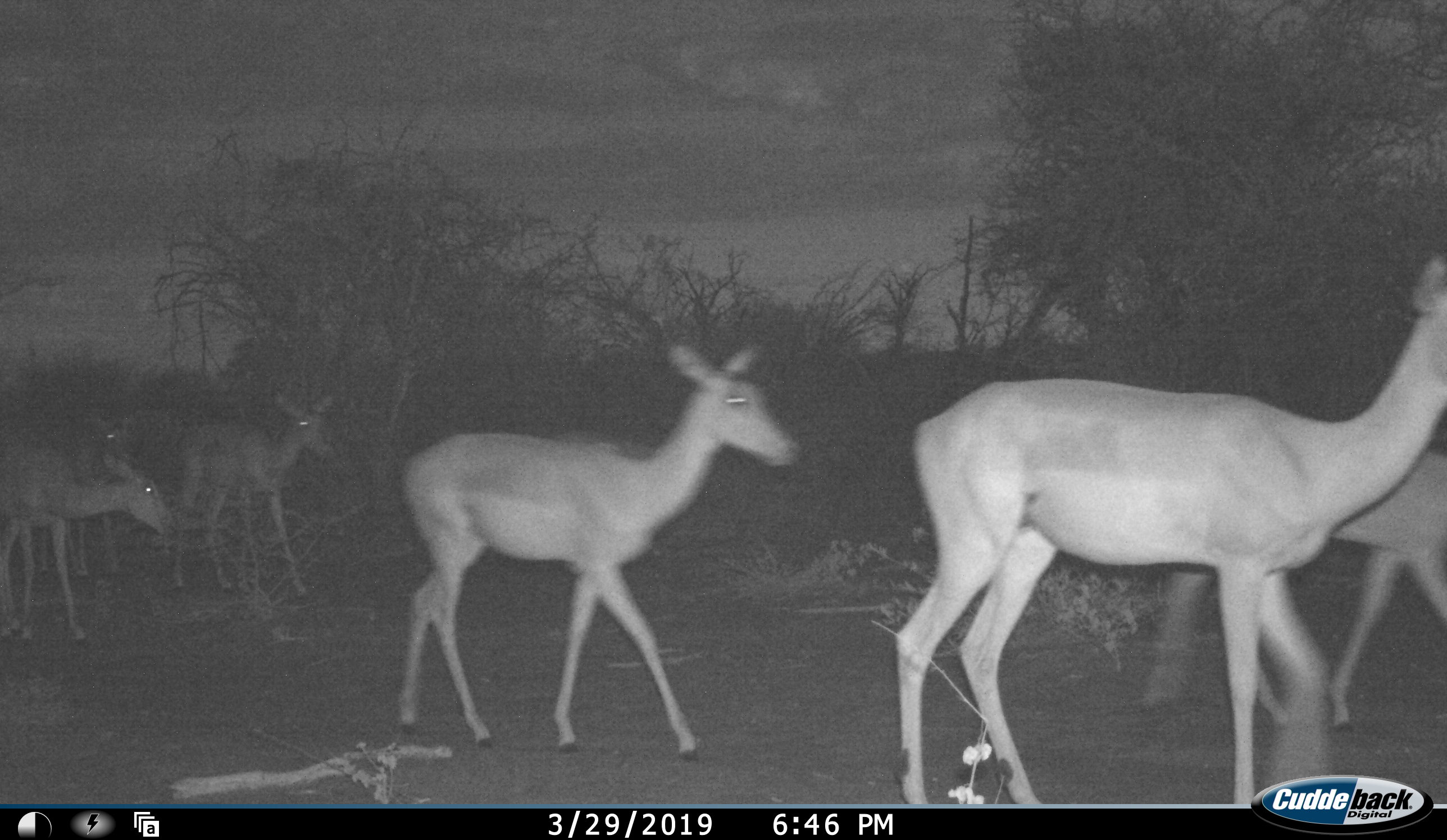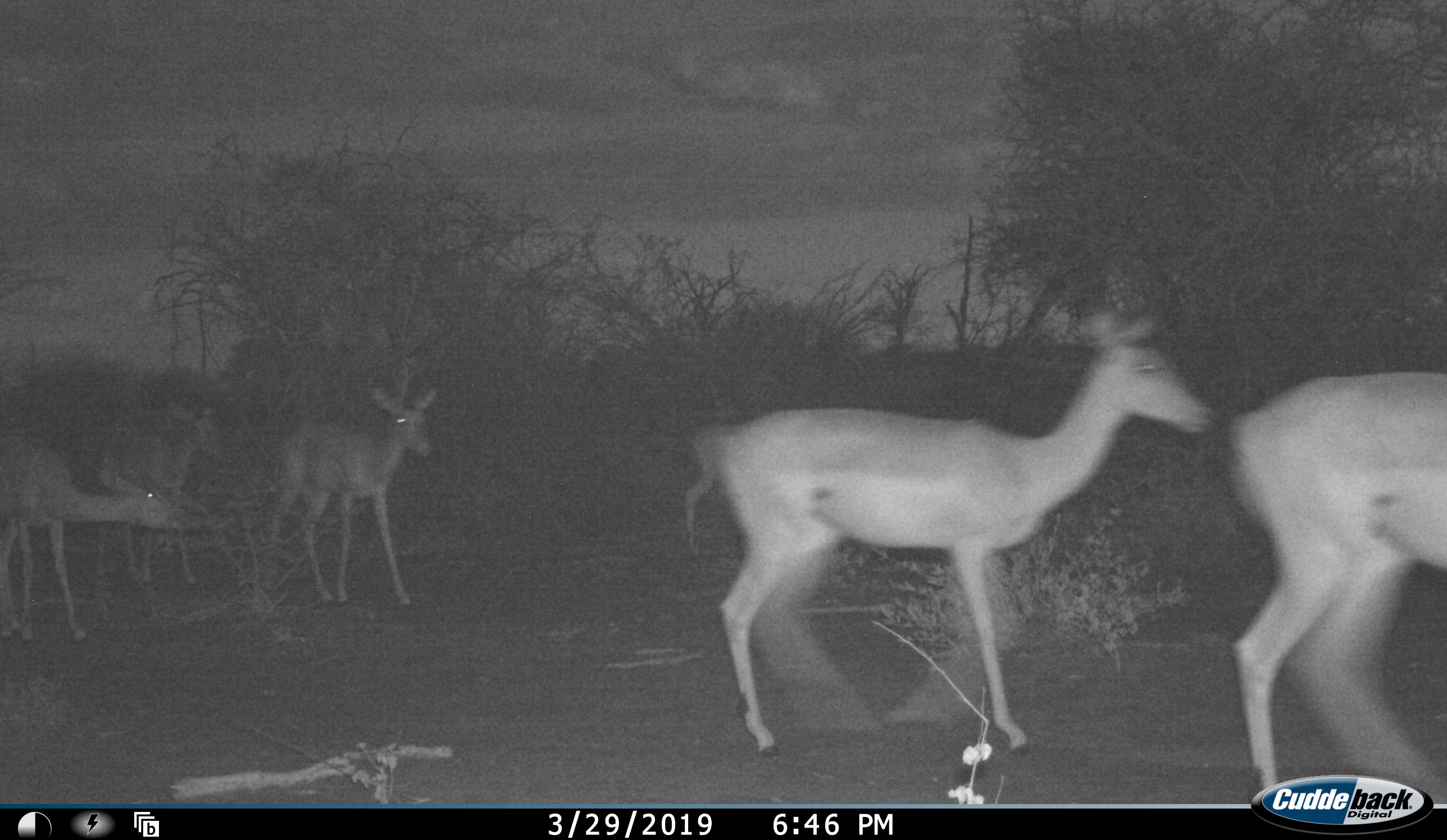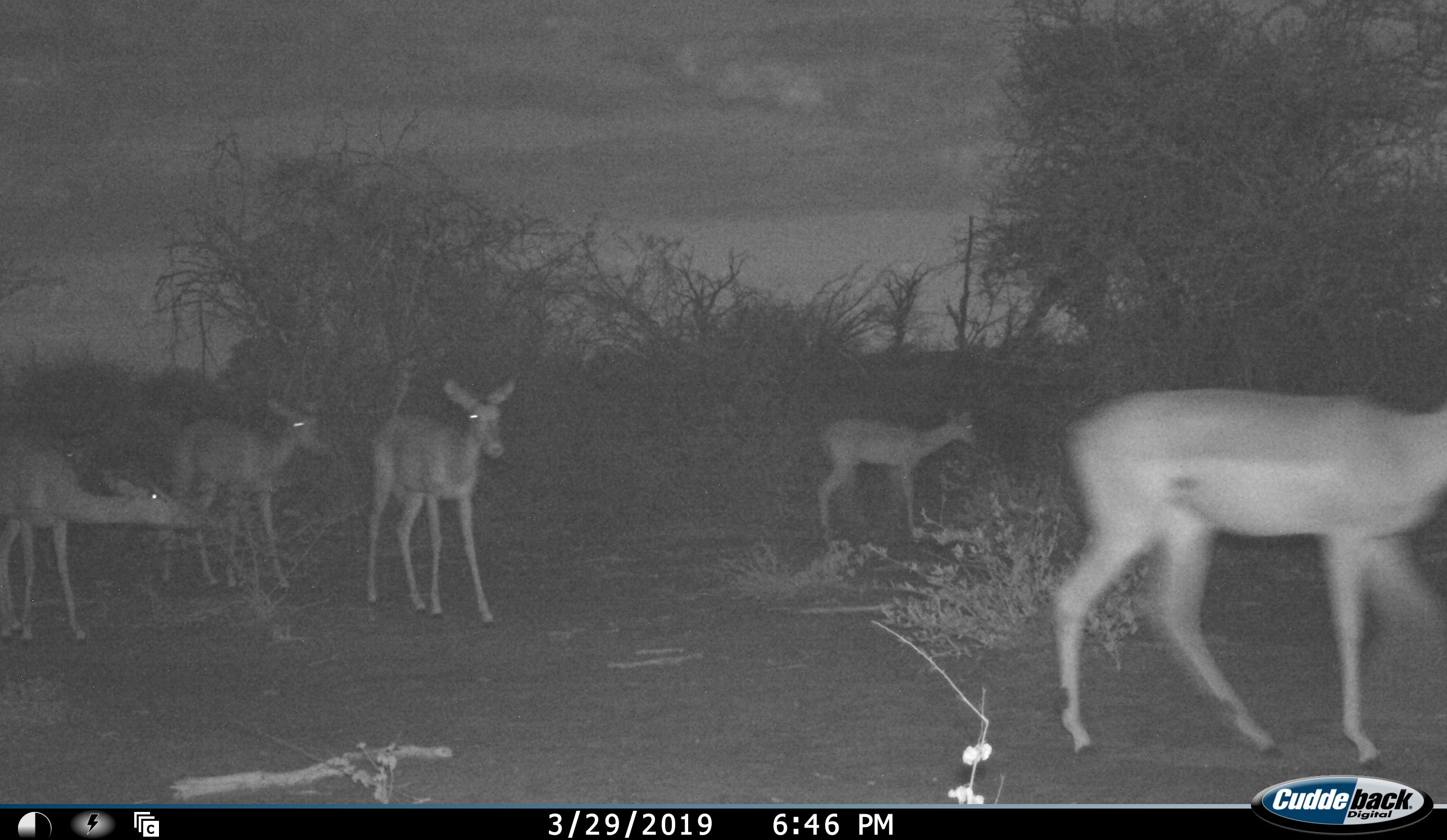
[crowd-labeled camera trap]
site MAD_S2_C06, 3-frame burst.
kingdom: Animalia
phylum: Chordata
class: Mammalia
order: Artiodactyla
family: Bovidae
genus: Aepyceros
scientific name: Aepyceros melampus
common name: impala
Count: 6.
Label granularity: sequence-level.